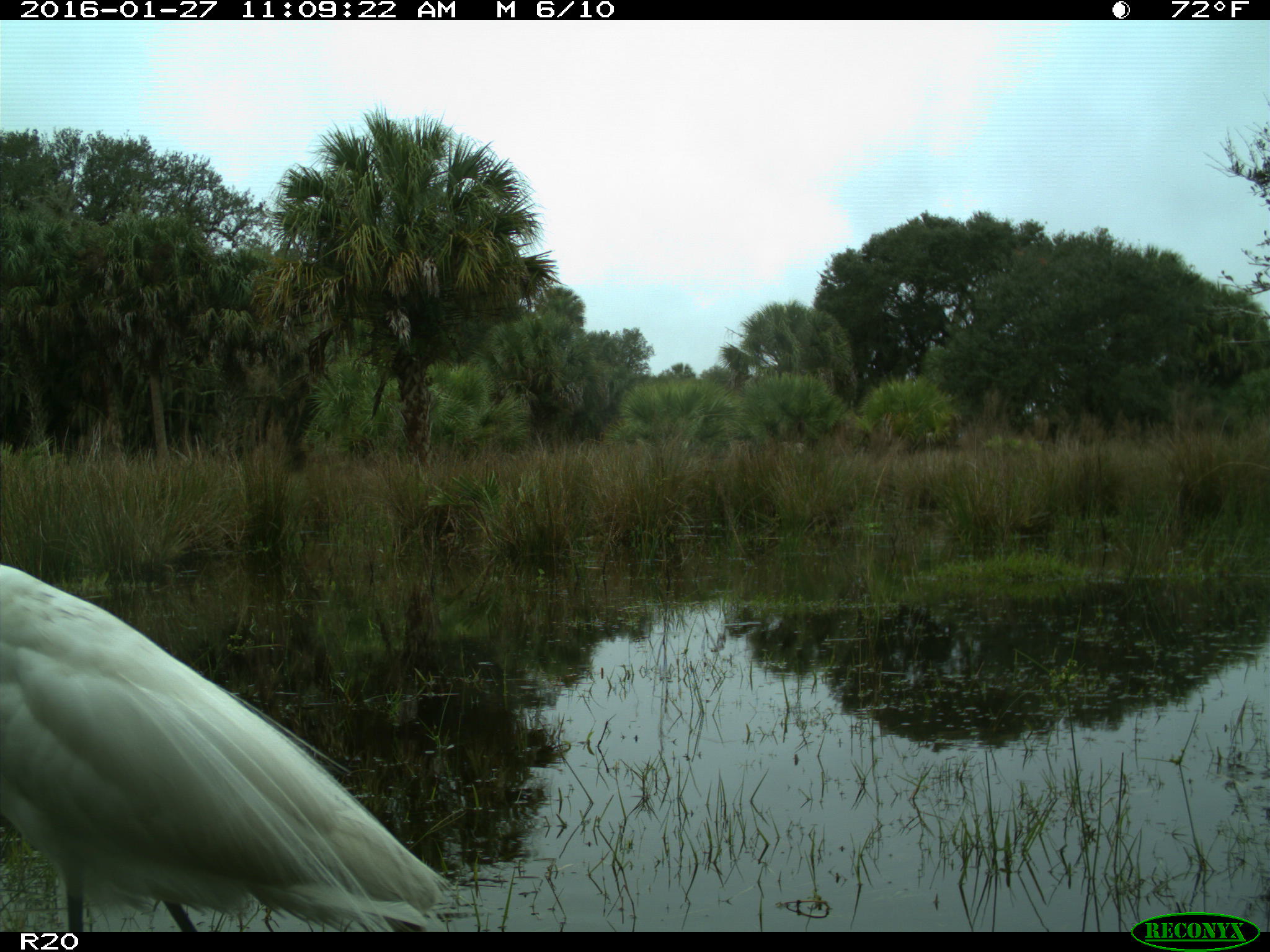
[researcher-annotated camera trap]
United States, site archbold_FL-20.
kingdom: Animalia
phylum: Chordata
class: Aves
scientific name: Aves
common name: birds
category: unidentified bird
Unidentified bird (birds) (Aves).